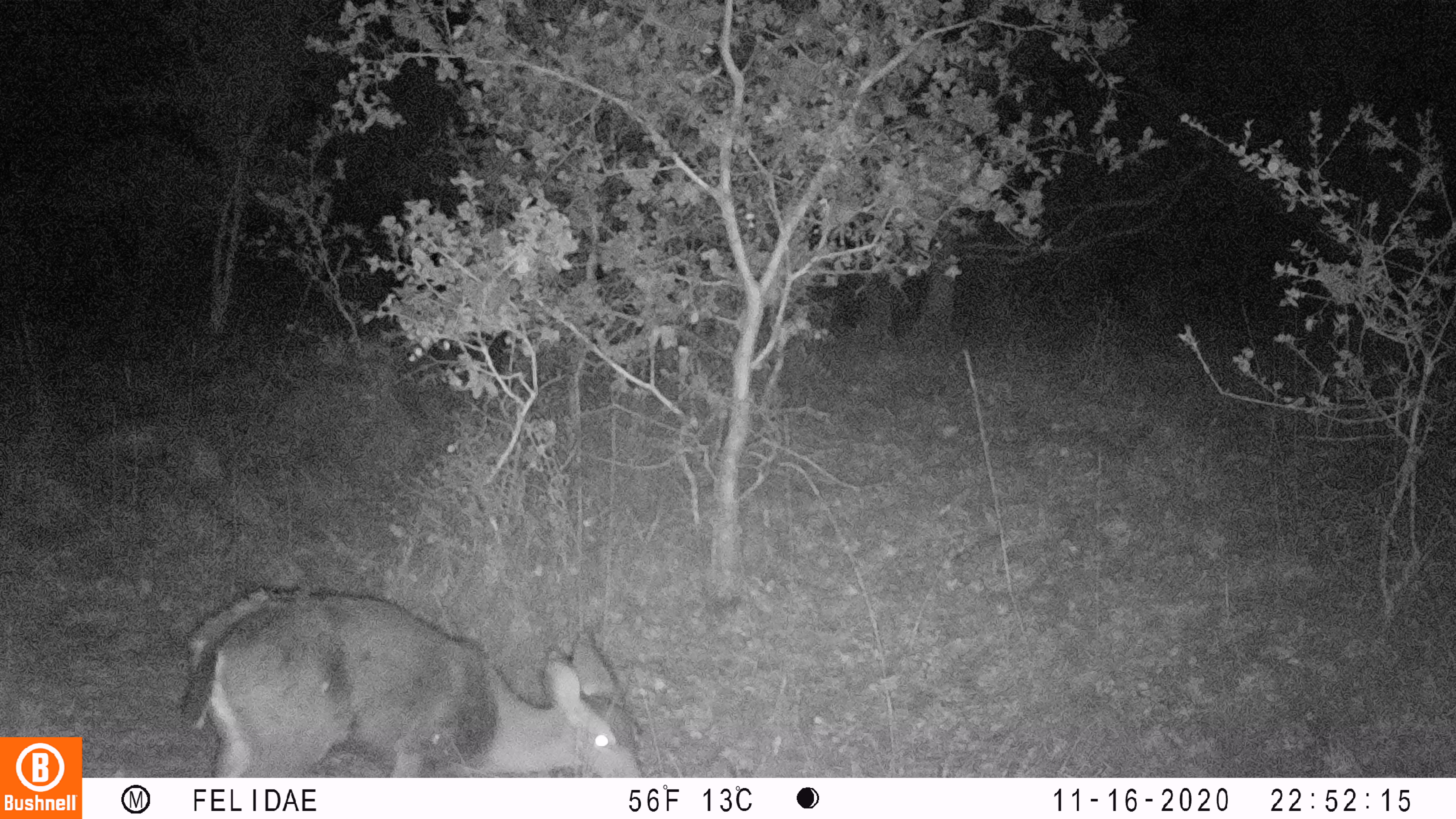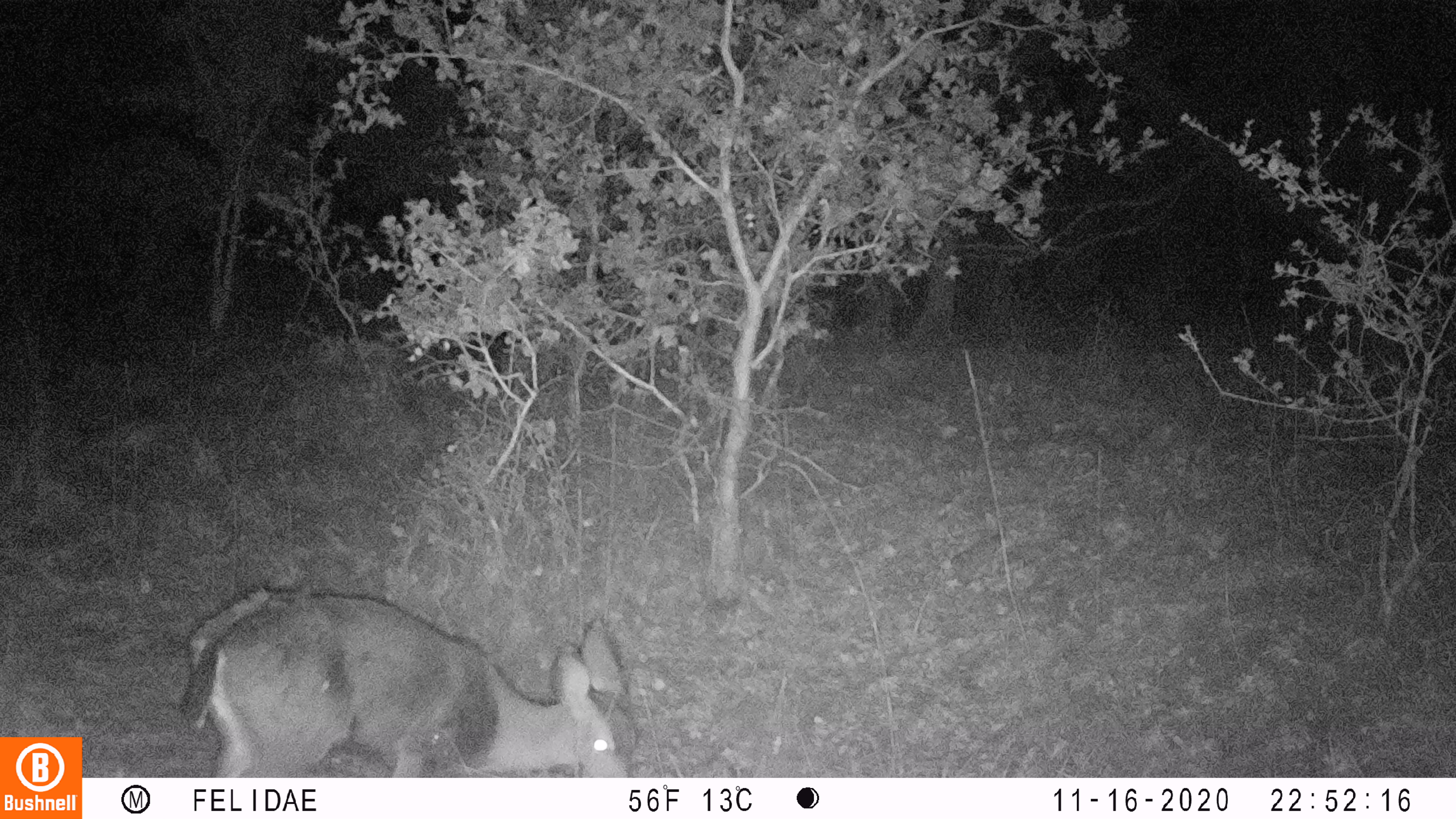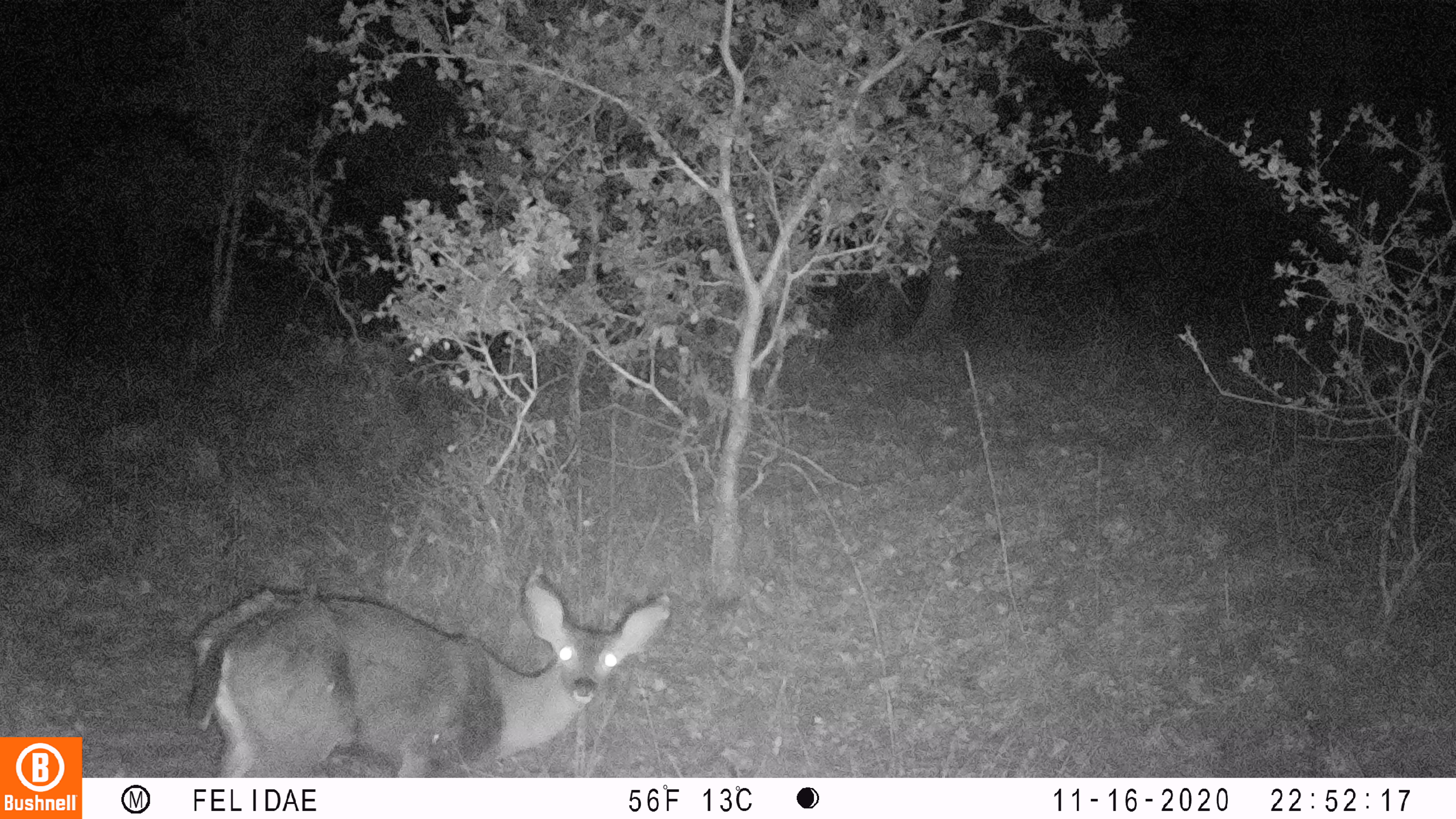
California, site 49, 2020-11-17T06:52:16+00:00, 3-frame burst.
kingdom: Animalia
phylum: Chordata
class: Mammalia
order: Artiodactyla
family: Cervidae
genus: Odocoileus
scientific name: Odocoileus hemionus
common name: mule deer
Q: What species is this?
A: Mule deer (Odocoileus hemionus).